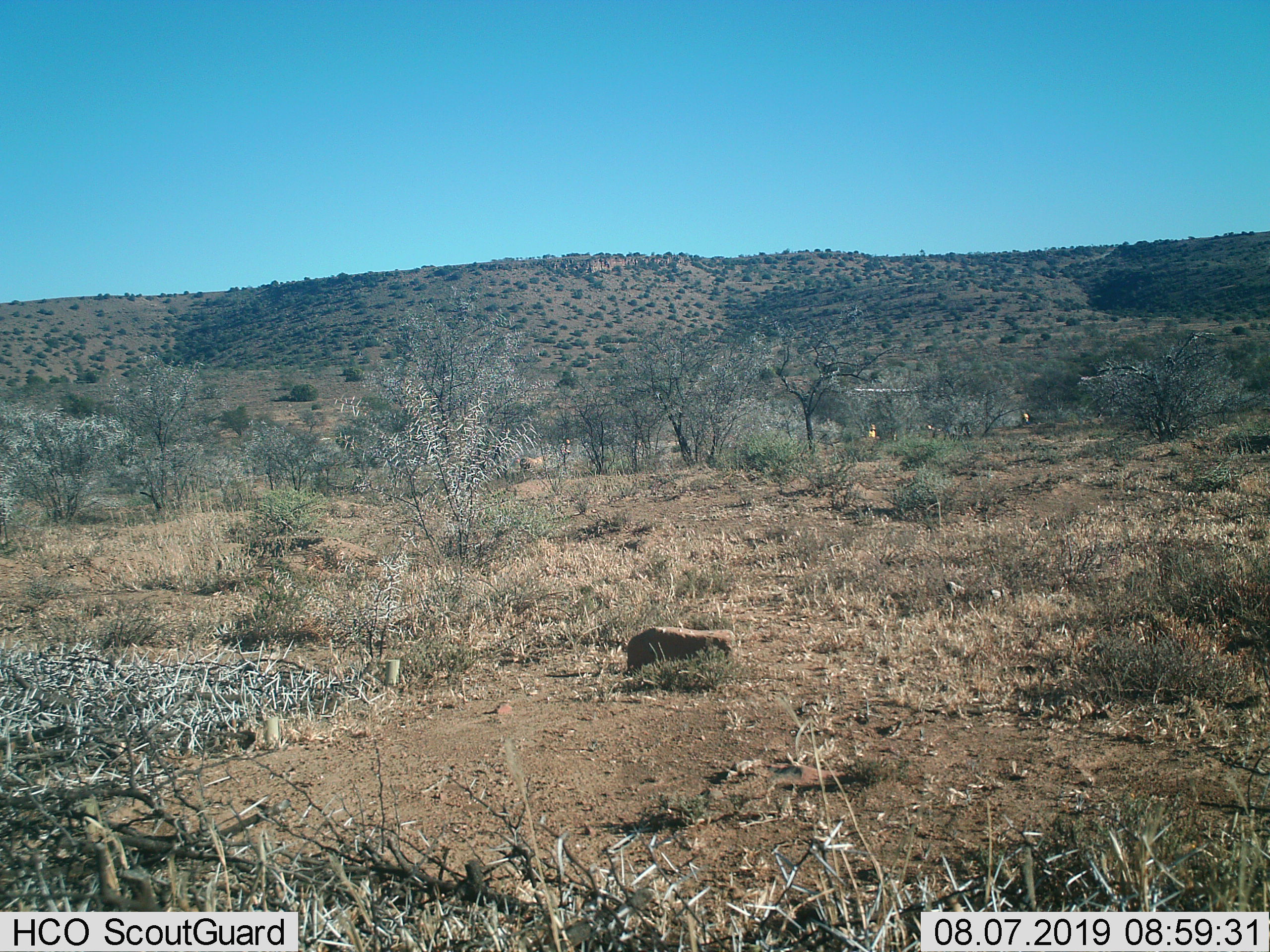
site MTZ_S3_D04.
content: unidentified animal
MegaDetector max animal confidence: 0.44